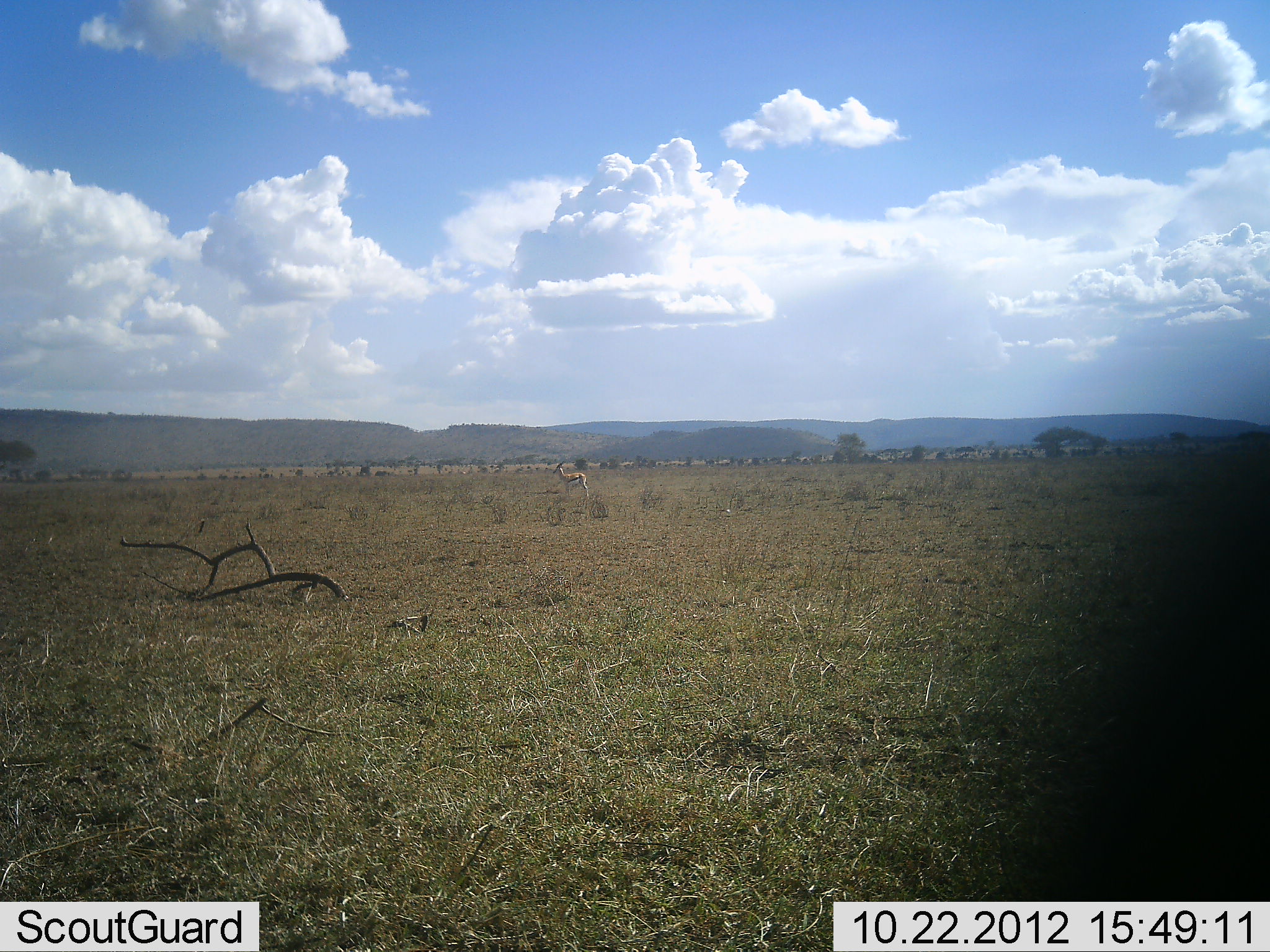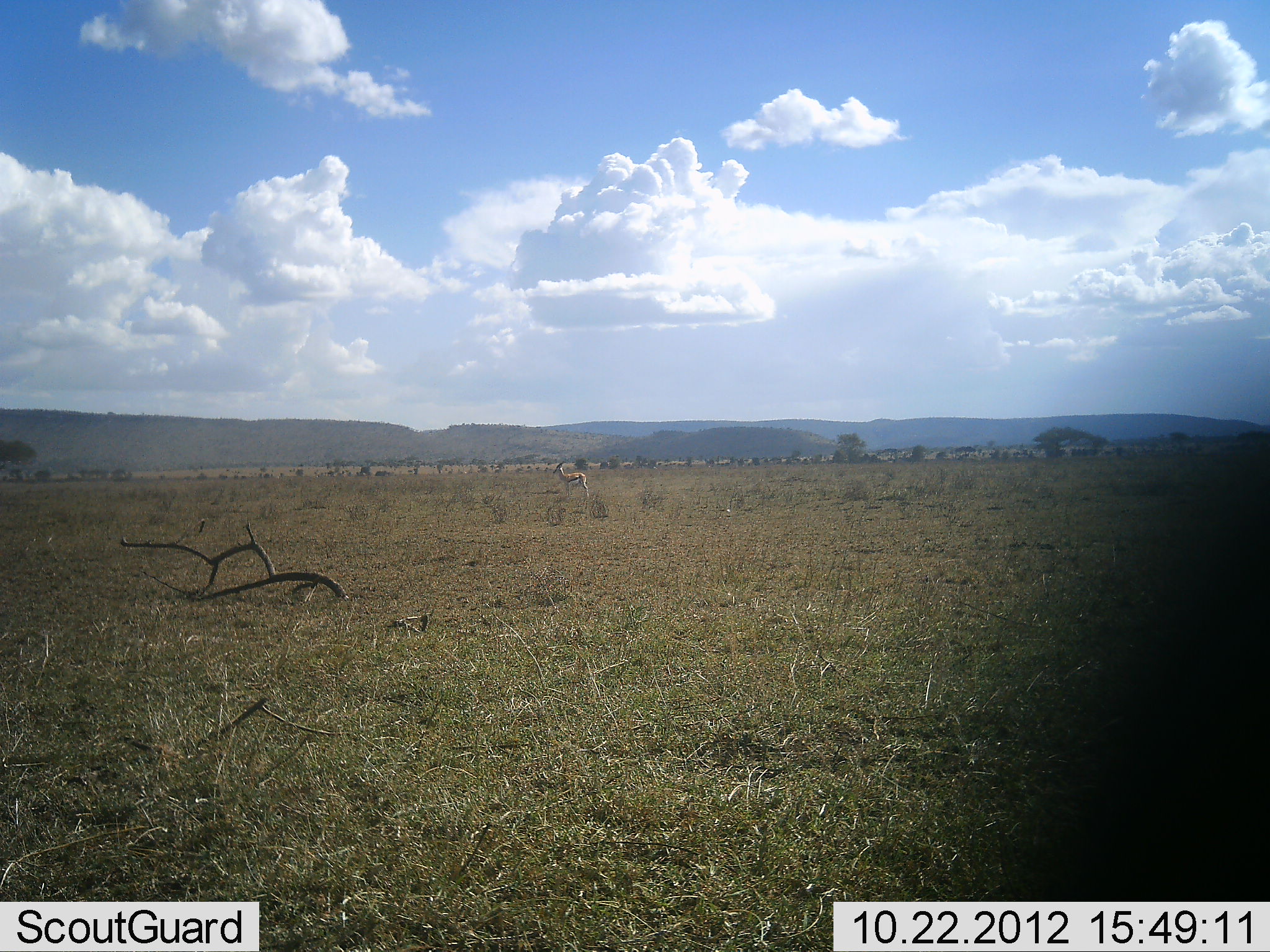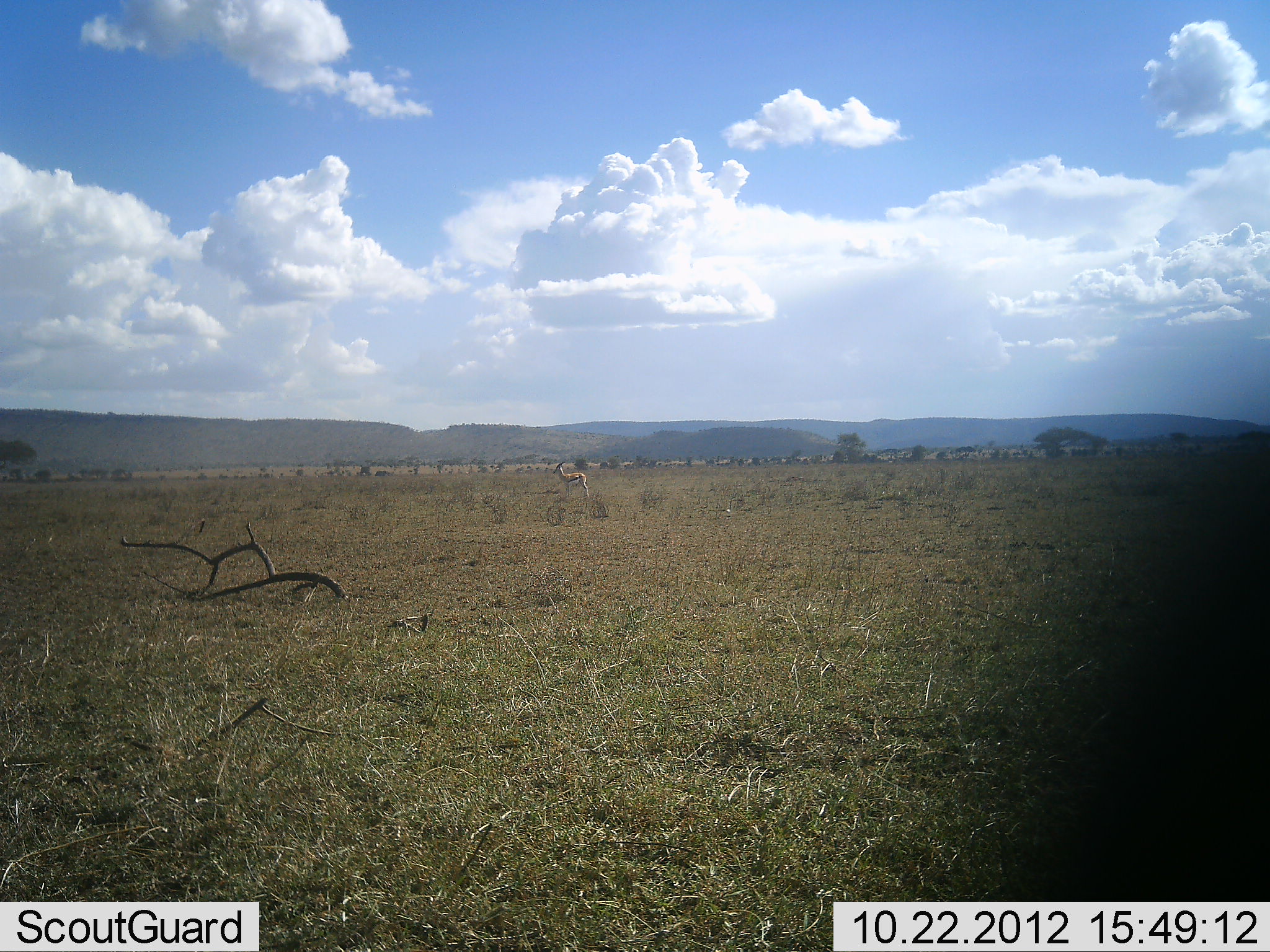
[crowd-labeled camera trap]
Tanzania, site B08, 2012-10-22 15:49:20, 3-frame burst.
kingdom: Animalia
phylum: Chordata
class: Mammalia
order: Artiodactyla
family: Bovidae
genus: Eudorcas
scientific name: Eudorcas thomsonii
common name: thomson's gazelle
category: gazellethomsons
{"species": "gazellethomsons (thomson's gazelle) (Eudorcas thomsonii)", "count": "1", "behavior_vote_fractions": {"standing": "100%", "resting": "0%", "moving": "0%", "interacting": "0%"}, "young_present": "0%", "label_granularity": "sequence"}